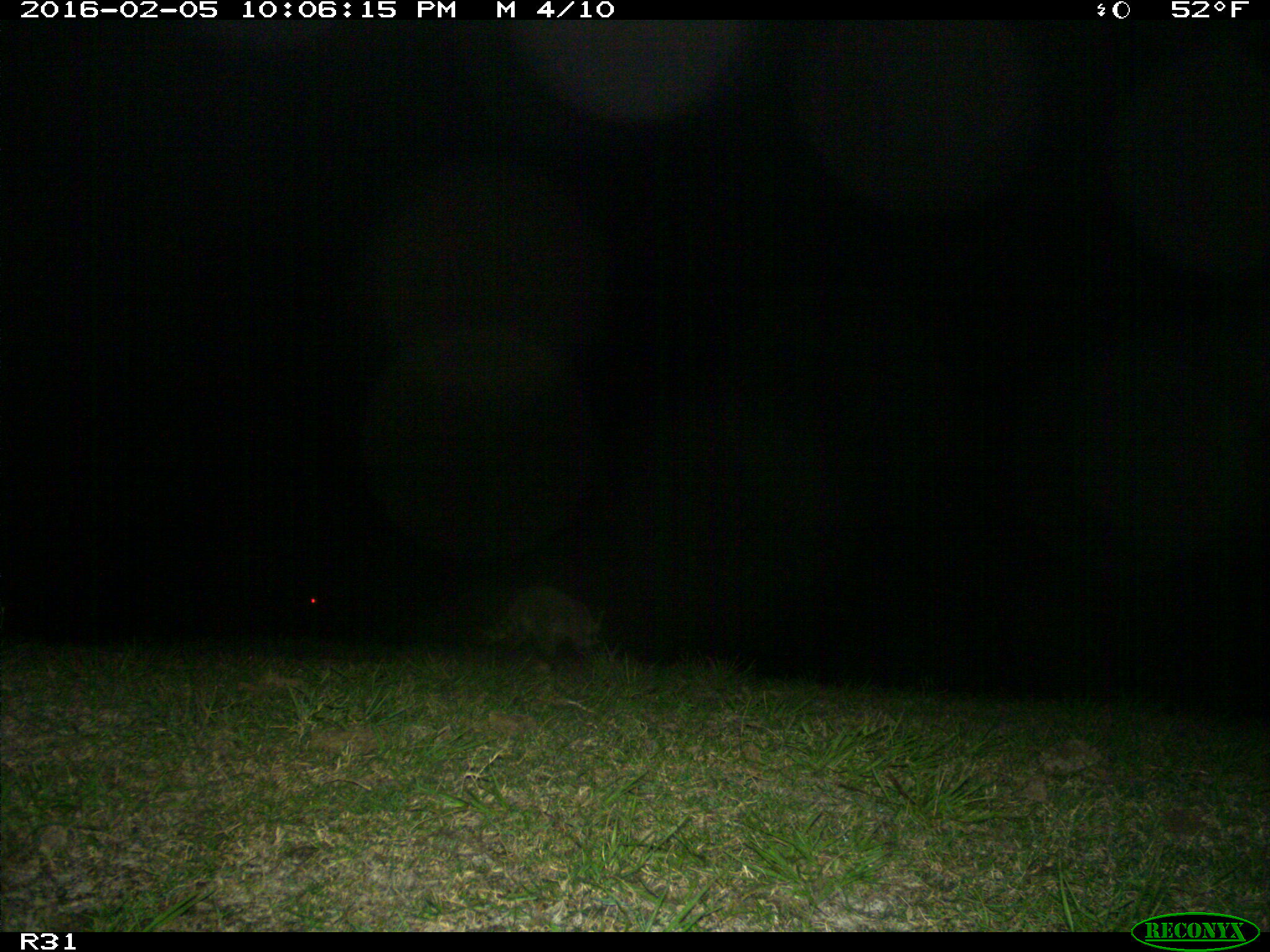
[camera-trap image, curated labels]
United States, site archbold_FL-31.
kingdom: Animalia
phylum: Chordata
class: Mammalia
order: Carnivora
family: Procyonidae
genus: Procyon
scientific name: Procyon lotor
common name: common raccoon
Procyon lotor (common raccoon).